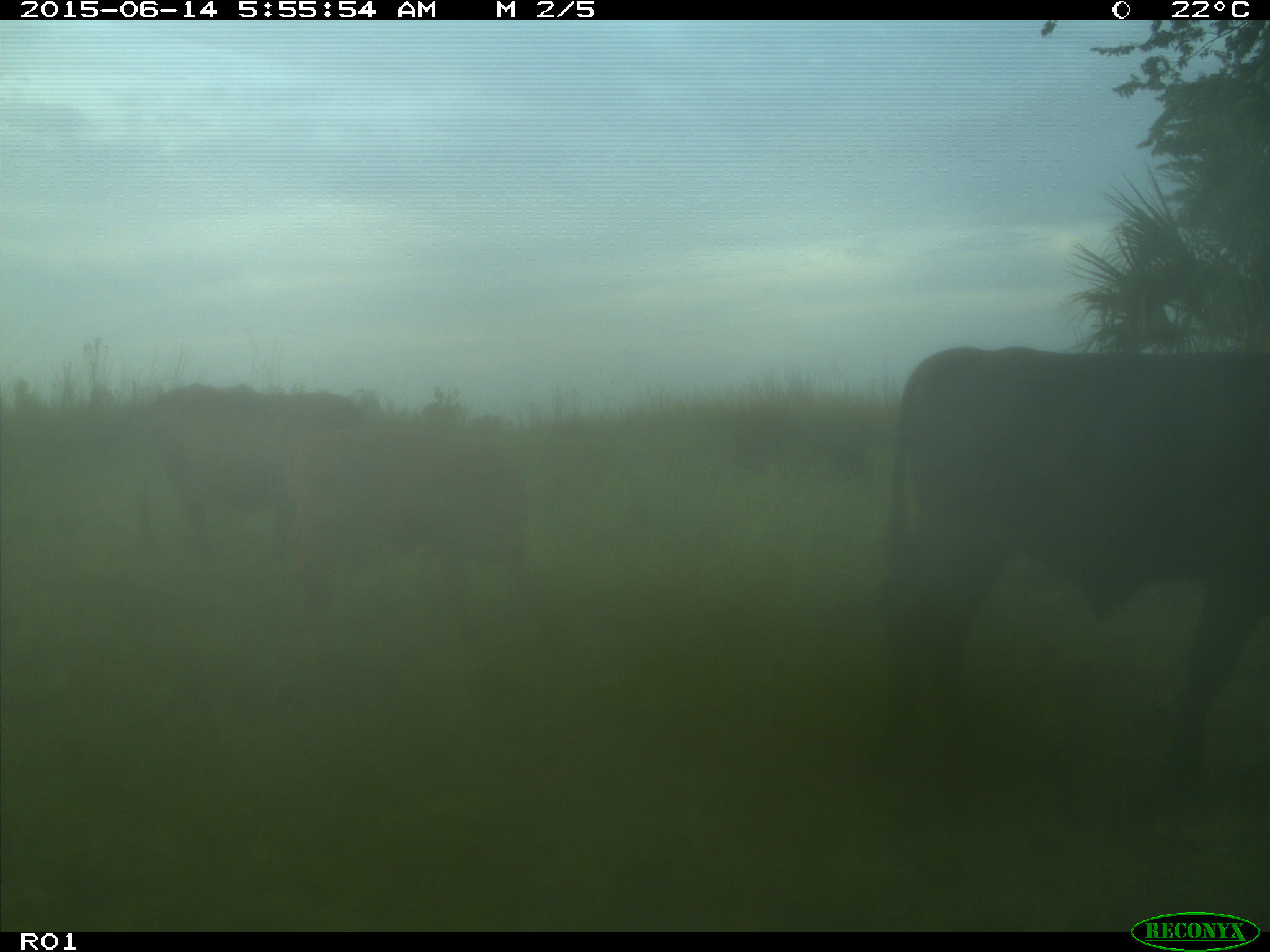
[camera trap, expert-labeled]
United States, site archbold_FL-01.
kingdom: Animalia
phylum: Chordata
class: Mammalia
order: Artiodactyla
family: Bovidae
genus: Bos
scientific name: Bos taurus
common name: domestic cow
Bos taurus (domestic cow).